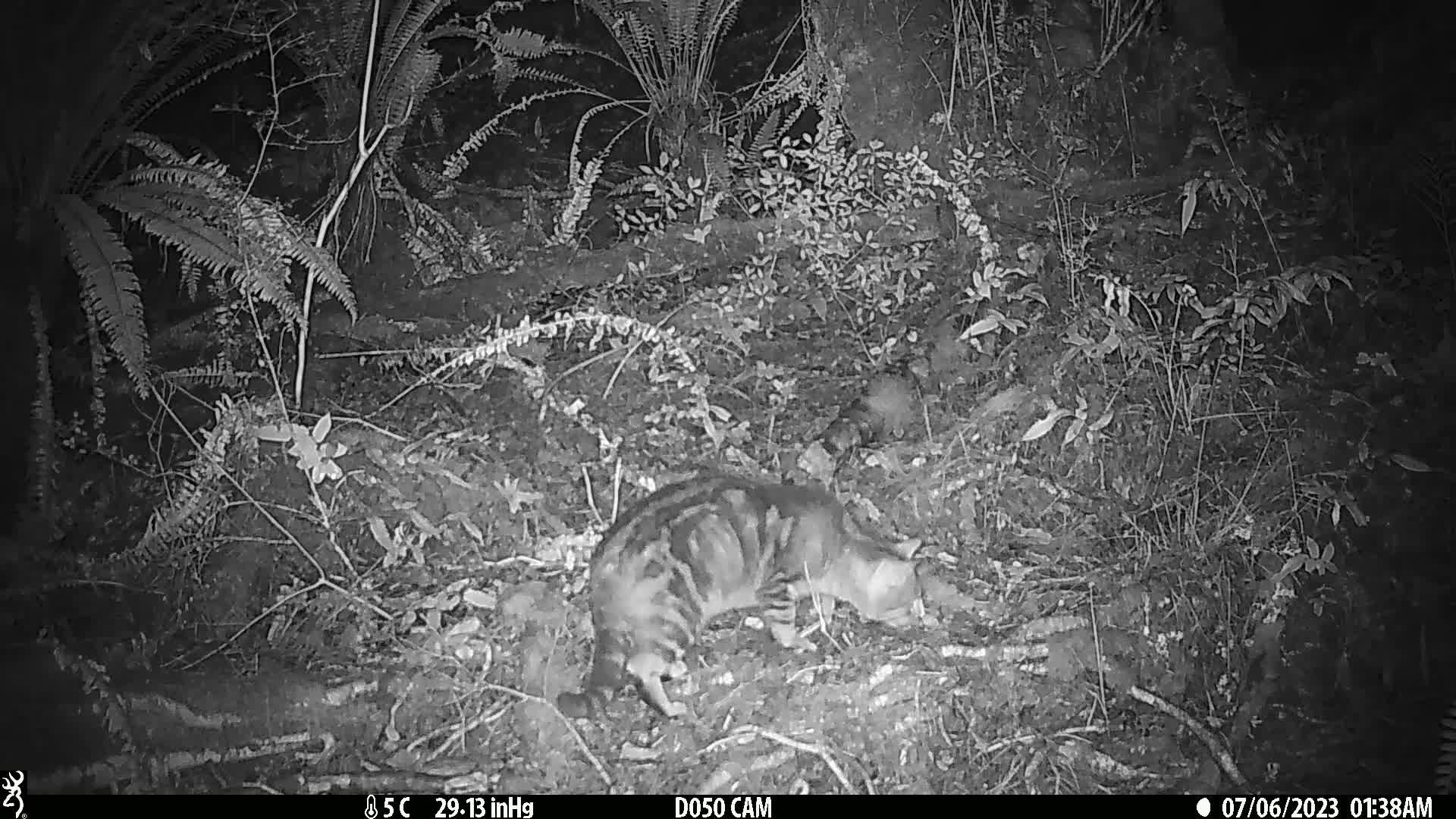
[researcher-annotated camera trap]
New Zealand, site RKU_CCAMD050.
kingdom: Animalia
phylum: Chordata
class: Mammalia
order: Carnivora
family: Felidae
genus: Felis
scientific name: Felis catus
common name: domestic cat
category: cat